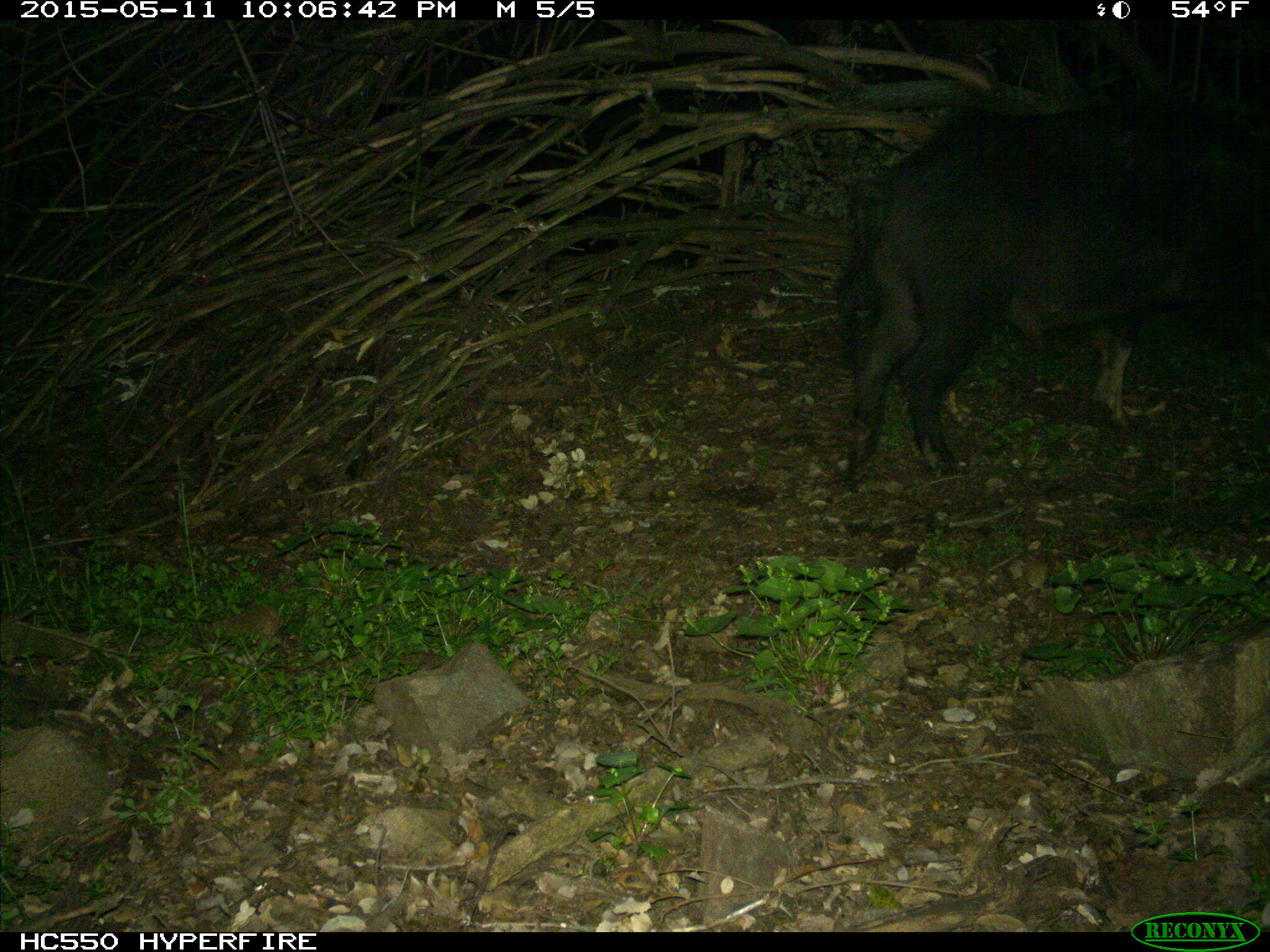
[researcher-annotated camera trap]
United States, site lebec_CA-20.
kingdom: Animalia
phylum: Chordata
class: Mammalia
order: Artiodactyla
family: Suidae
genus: Sus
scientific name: Sus scrofa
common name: wild boar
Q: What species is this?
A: Sus scrofa (wild boar).